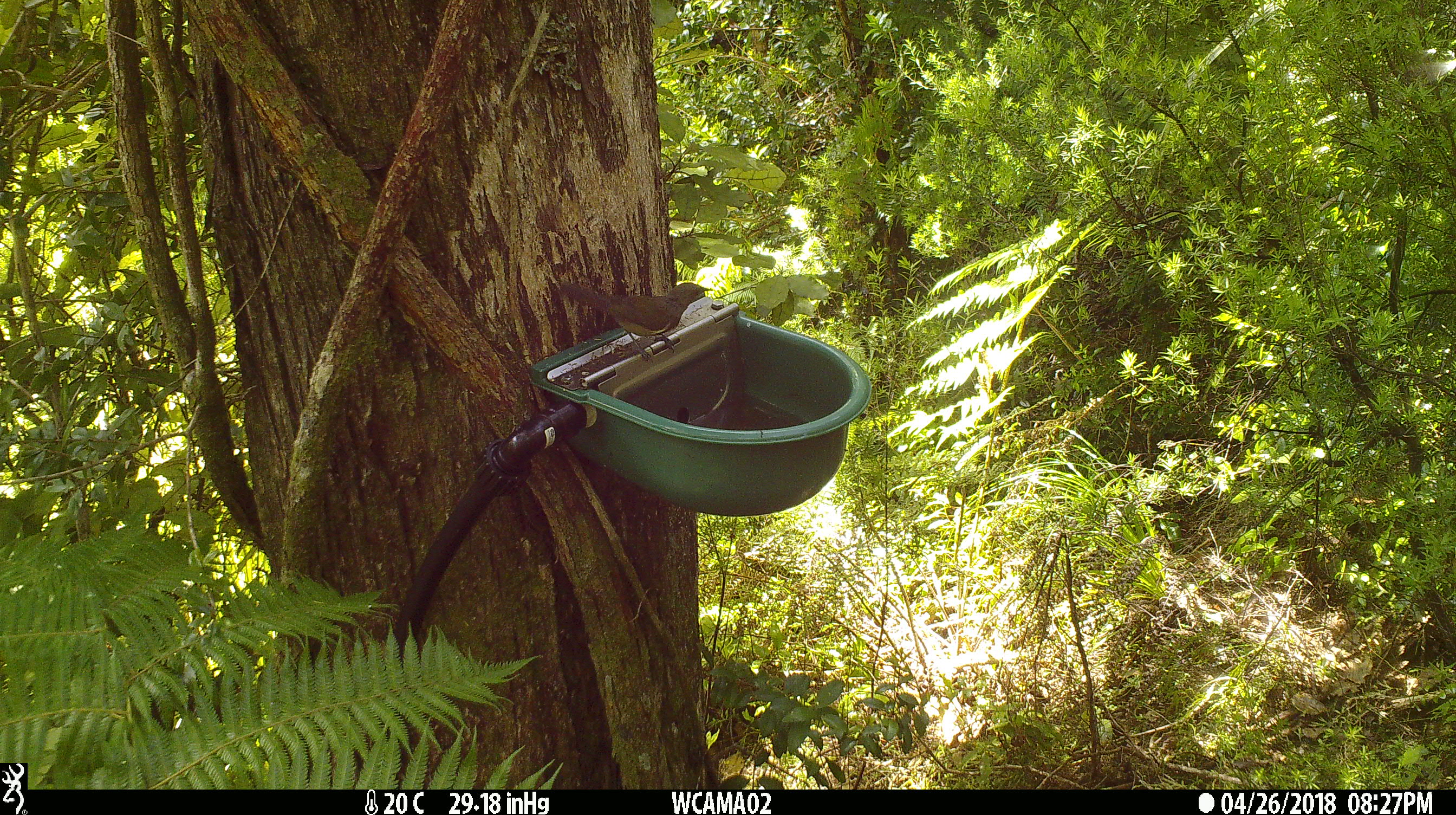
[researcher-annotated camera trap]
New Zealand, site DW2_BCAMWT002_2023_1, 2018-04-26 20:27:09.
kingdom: Animalia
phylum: Chordata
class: Aves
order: Passeriformes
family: Meliphagidae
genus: Anthornis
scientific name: Anthornis melanura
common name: new zealand bellbird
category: bellbird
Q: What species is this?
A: Bellbird (new zealand bellbird) (Anthornis melanura).